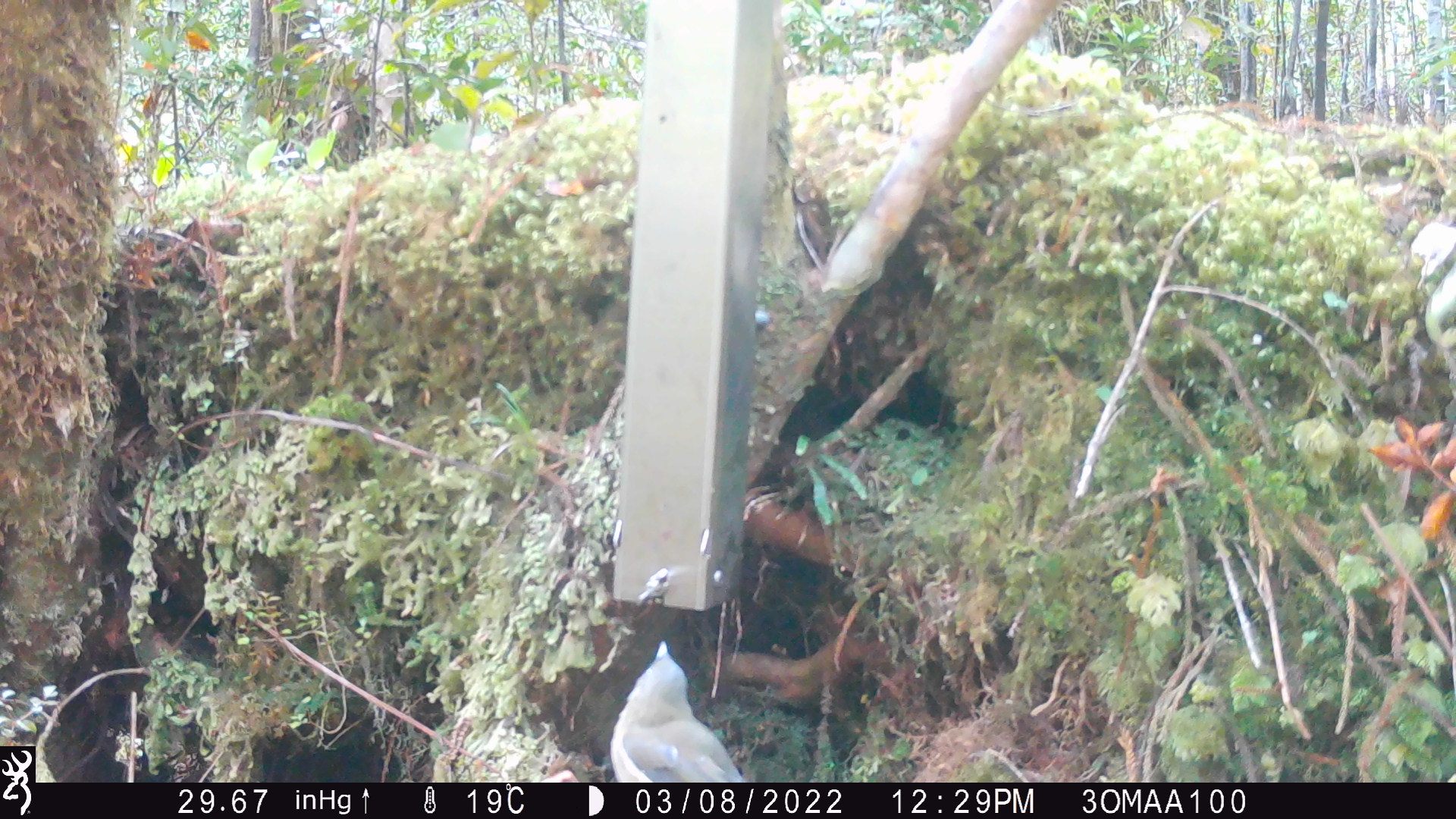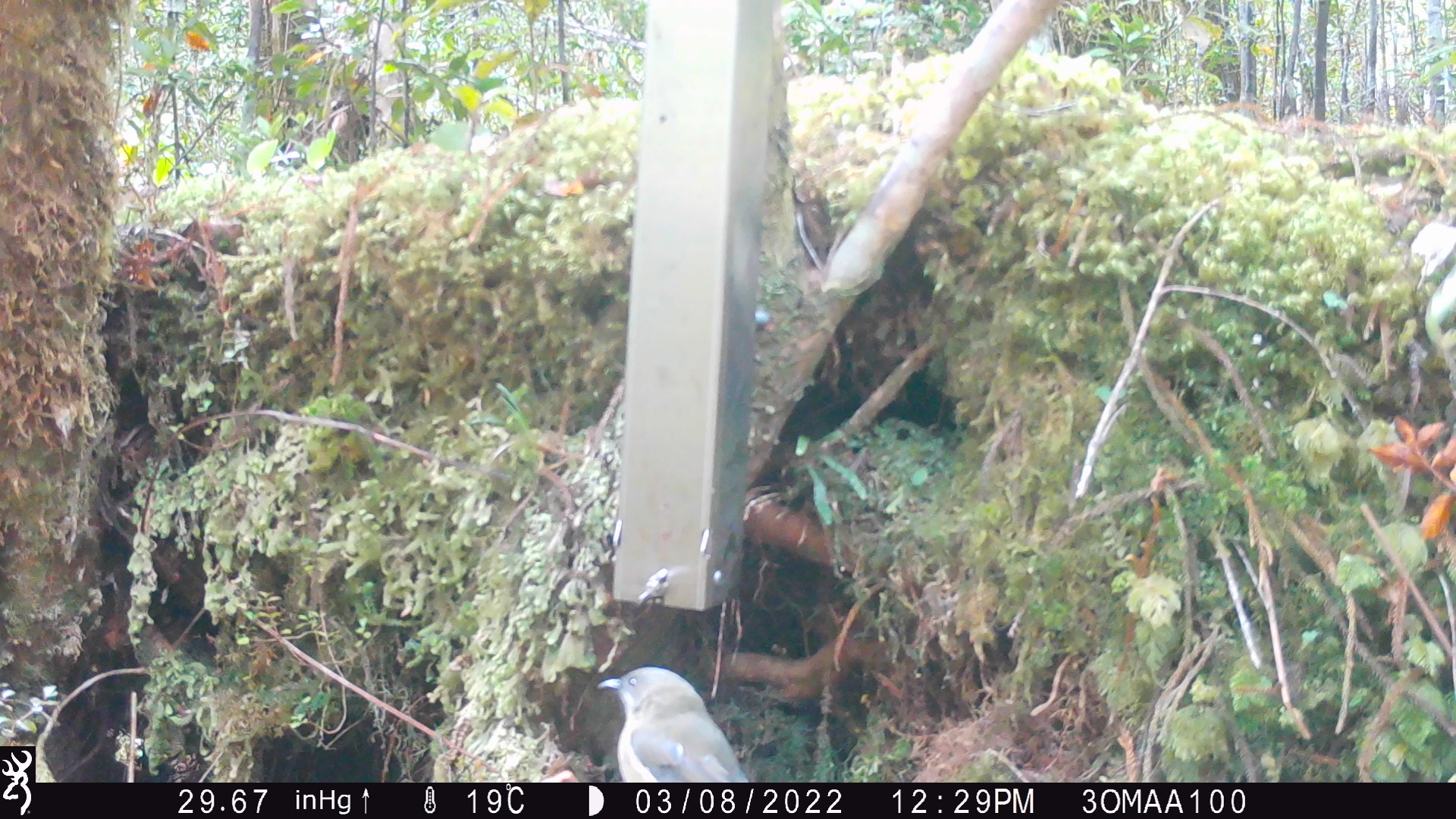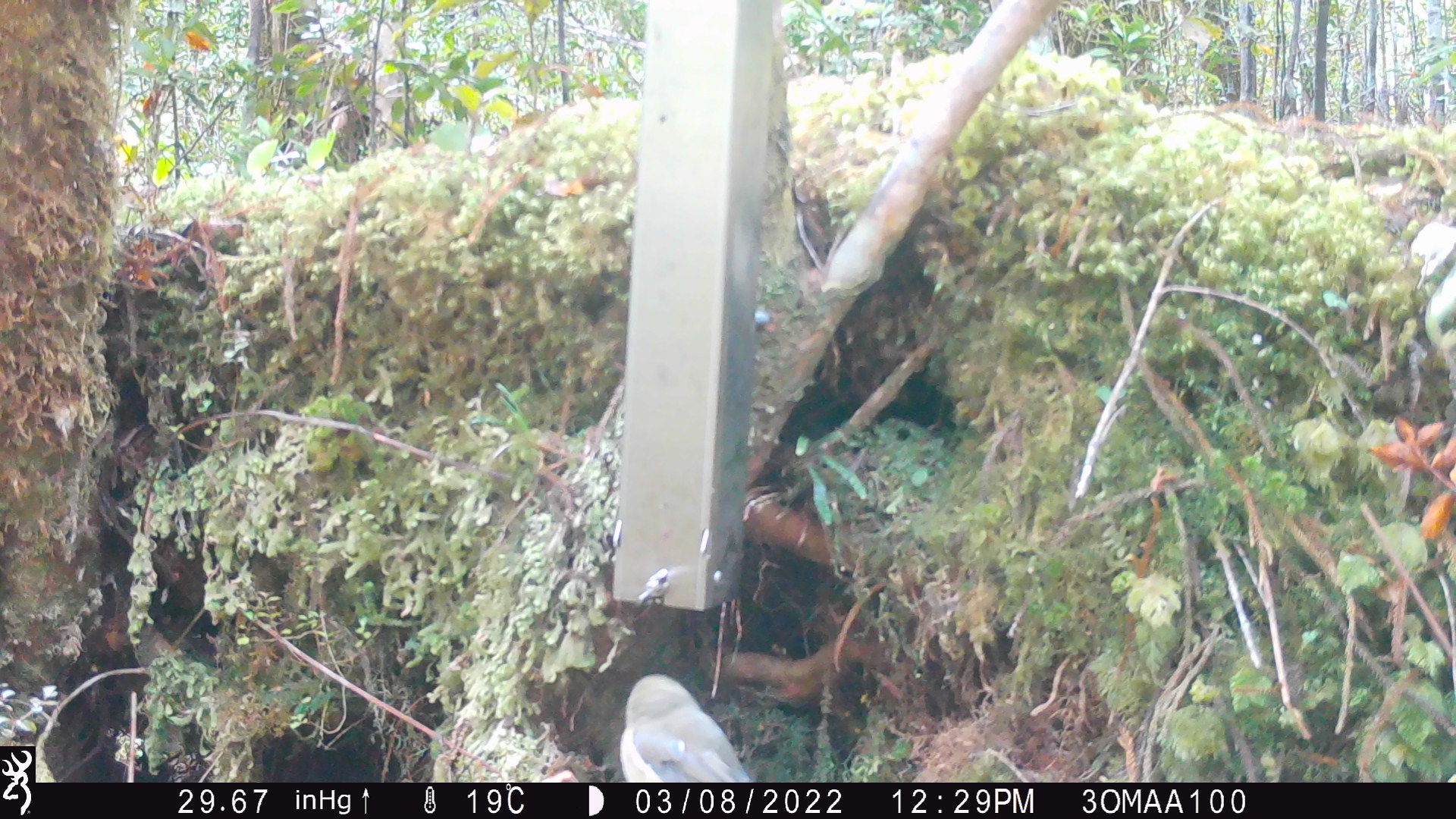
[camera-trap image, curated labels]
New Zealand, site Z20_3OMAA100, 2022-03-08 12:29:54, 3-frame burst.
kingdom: Animalia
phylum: Chordata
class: Aves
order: Passeriformes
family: Meliphagidae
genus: Anthornis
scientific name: Anthornis melanura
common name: new zealand bellbird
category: bellbird